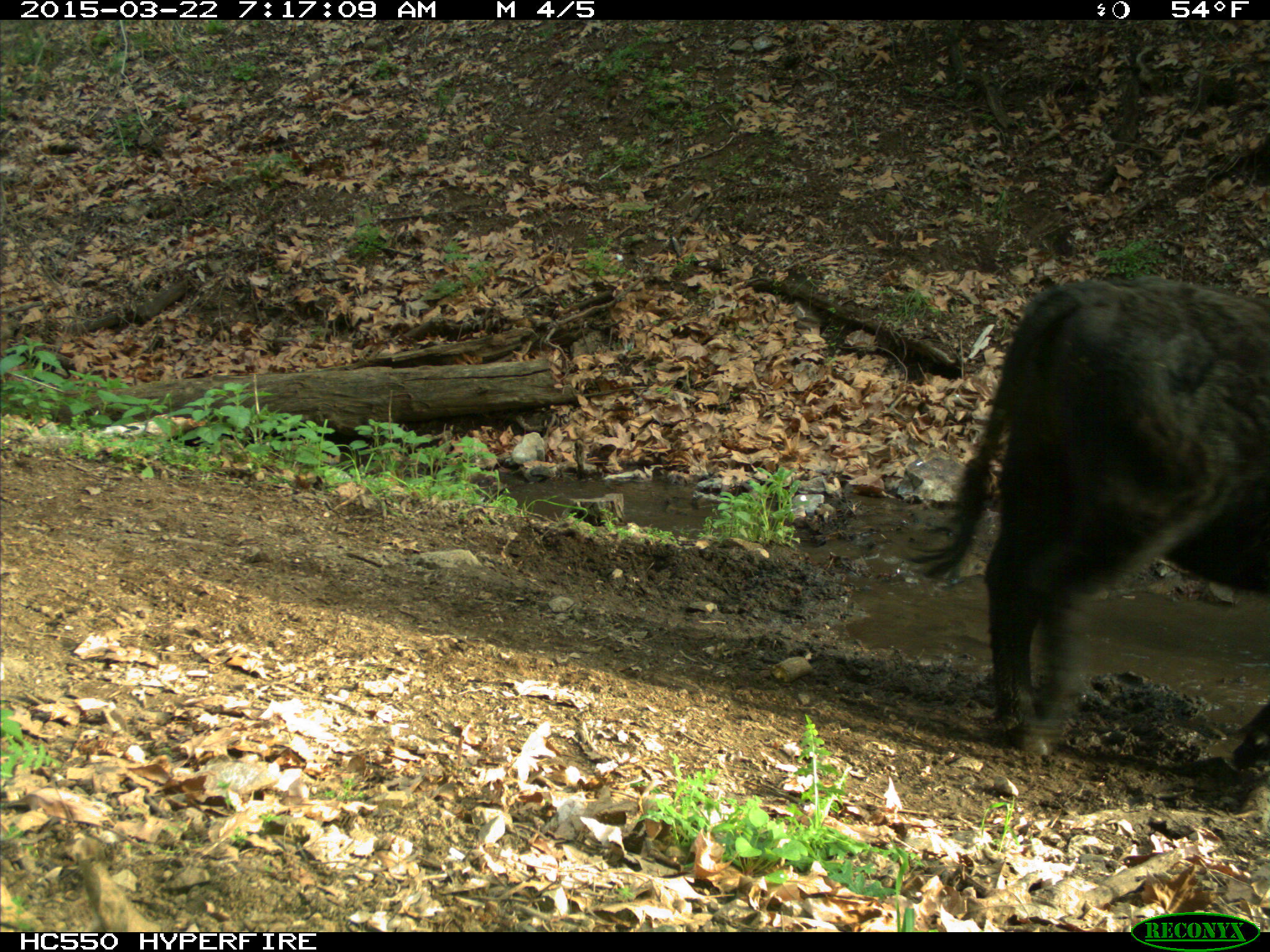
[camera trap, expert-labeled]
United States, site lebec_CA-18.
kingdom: Animalia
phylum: Chordata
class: Mammalia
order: Artiodactyla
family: Bovidae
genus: Bos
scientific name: Bos taurus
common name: domestic cow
Bos taurus (domestic cow).